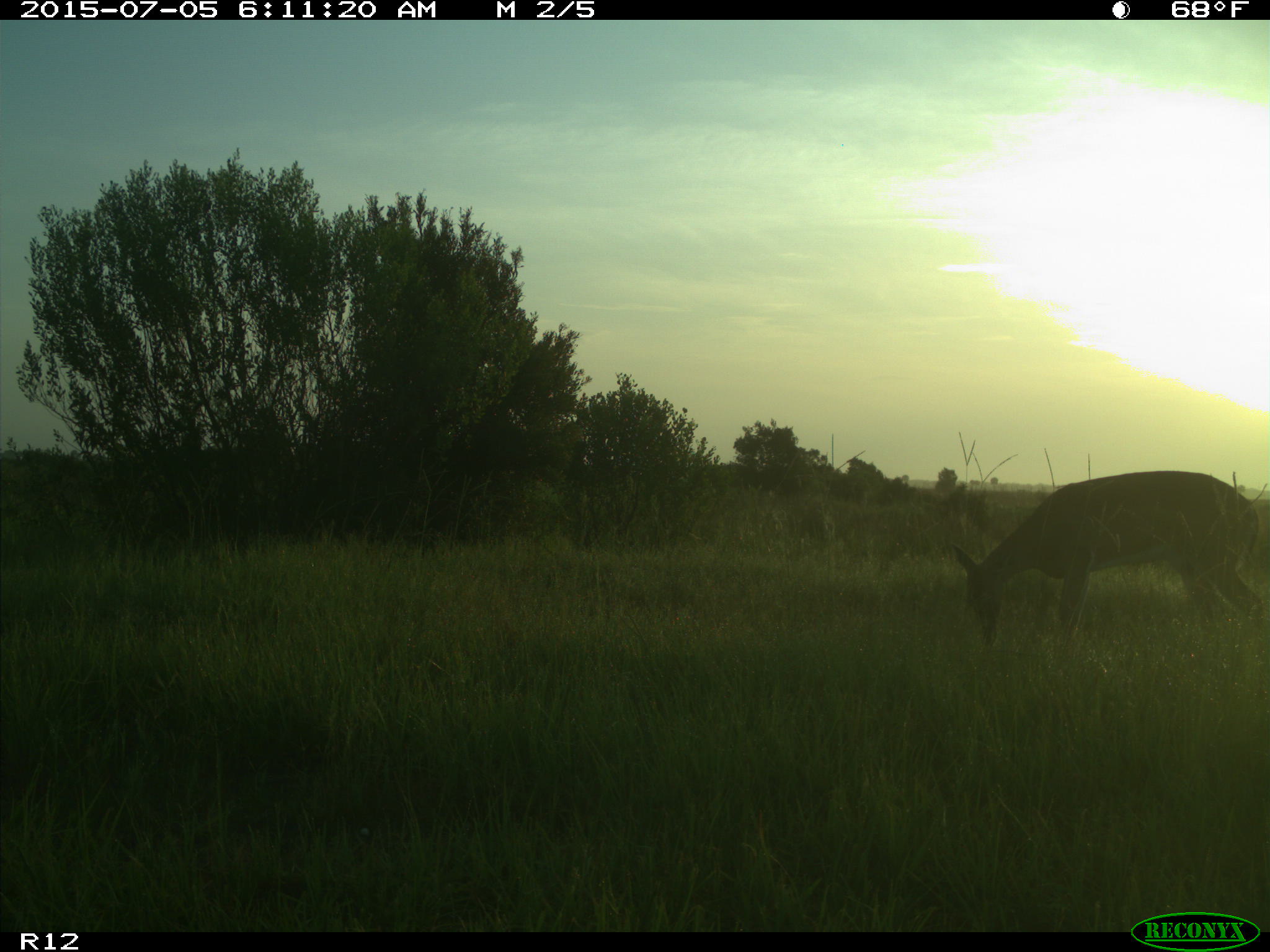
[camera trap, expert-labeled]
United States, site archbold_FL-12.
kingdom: Animalia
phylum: Chordata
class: Mammalia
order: Artiodactyla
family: Cervidae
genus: Odocoileus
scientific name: Odocoileus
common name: deer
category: unidentified deer